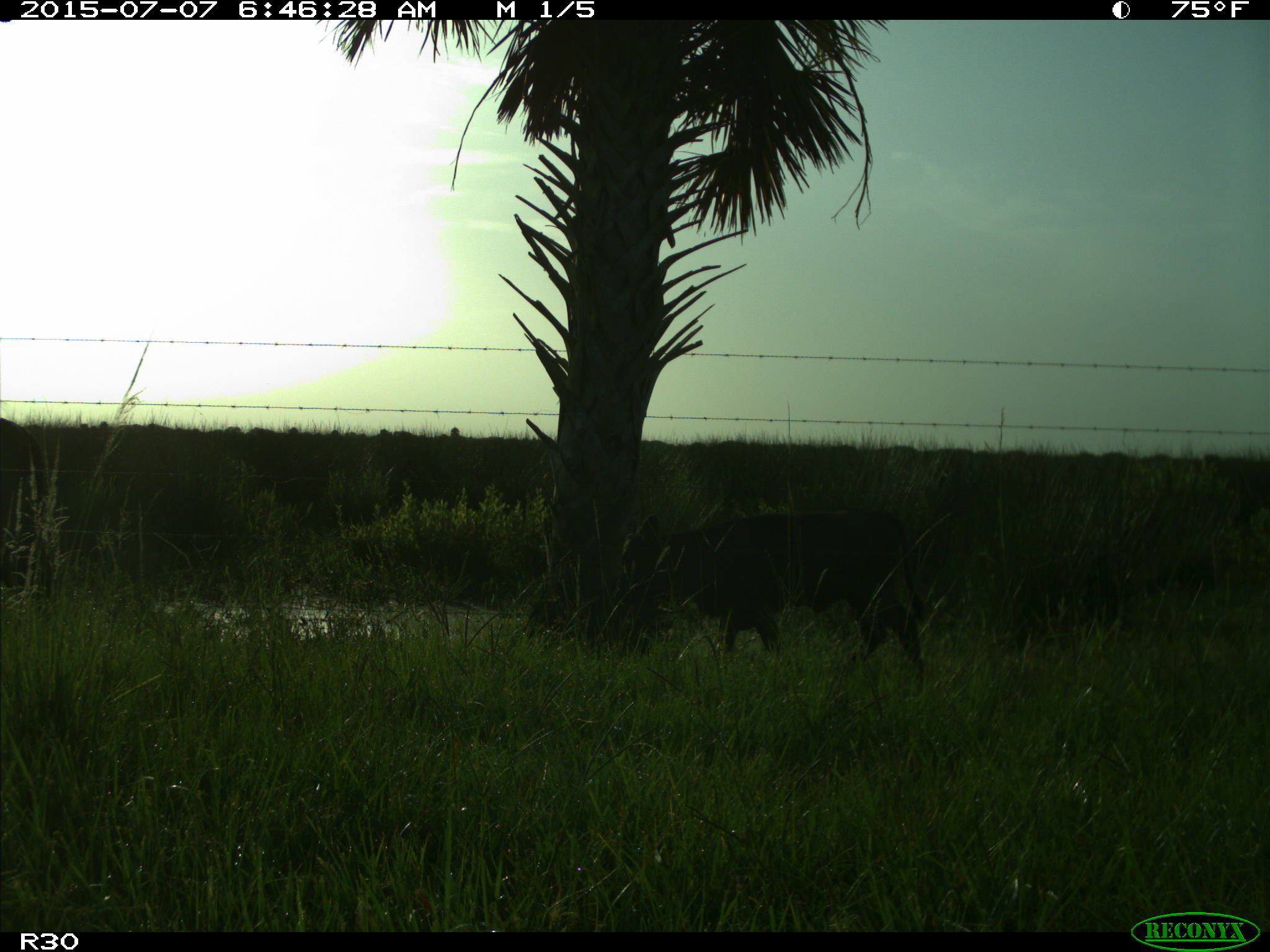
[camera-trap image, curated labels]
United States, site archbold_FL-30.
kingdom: Animalia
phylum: Chordata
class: Mammalia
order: Artiodactyla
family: Bovidae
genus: Bos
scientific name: Bos taurus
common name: domestic cow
Bos taurus (domestic cow).